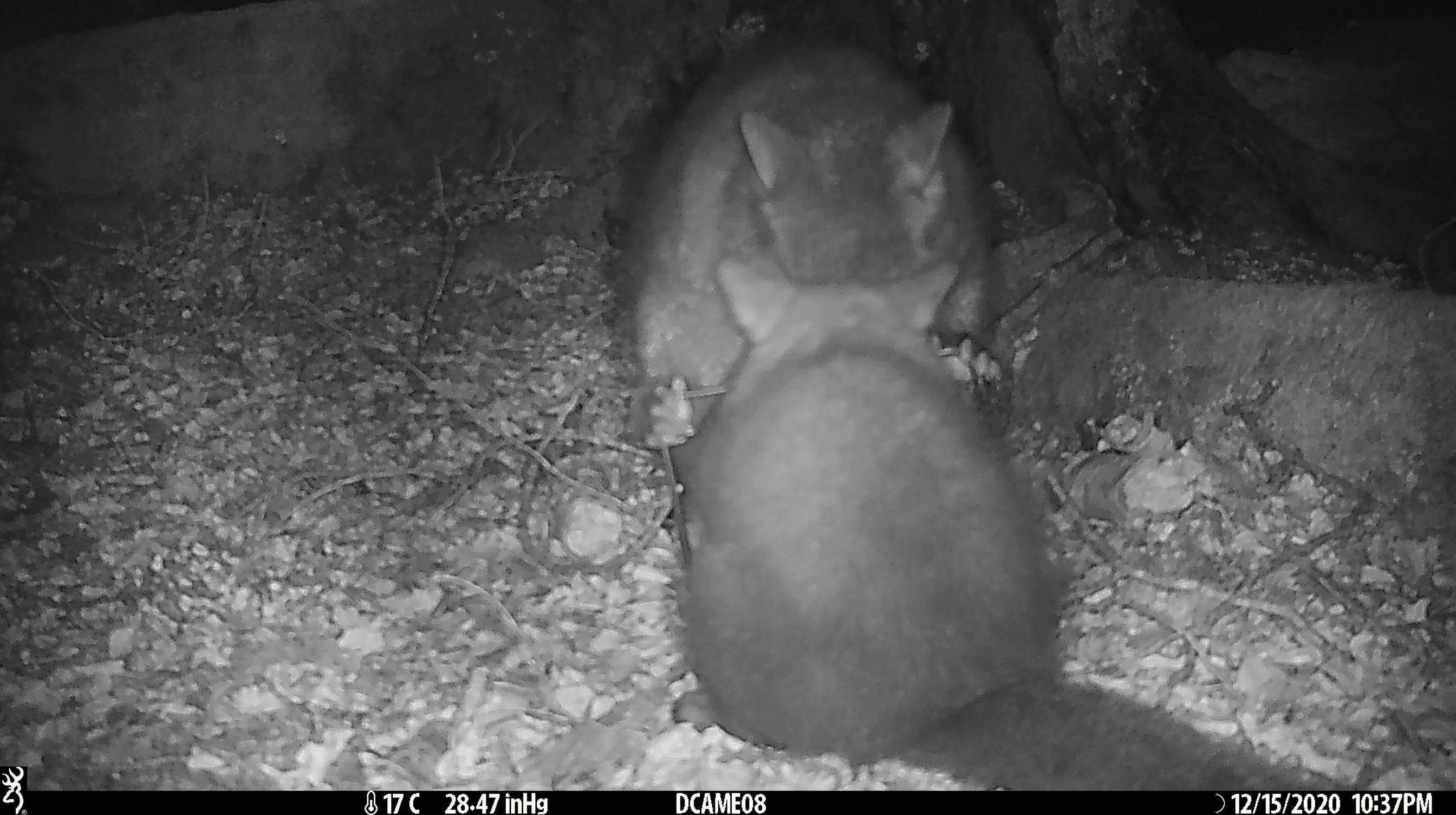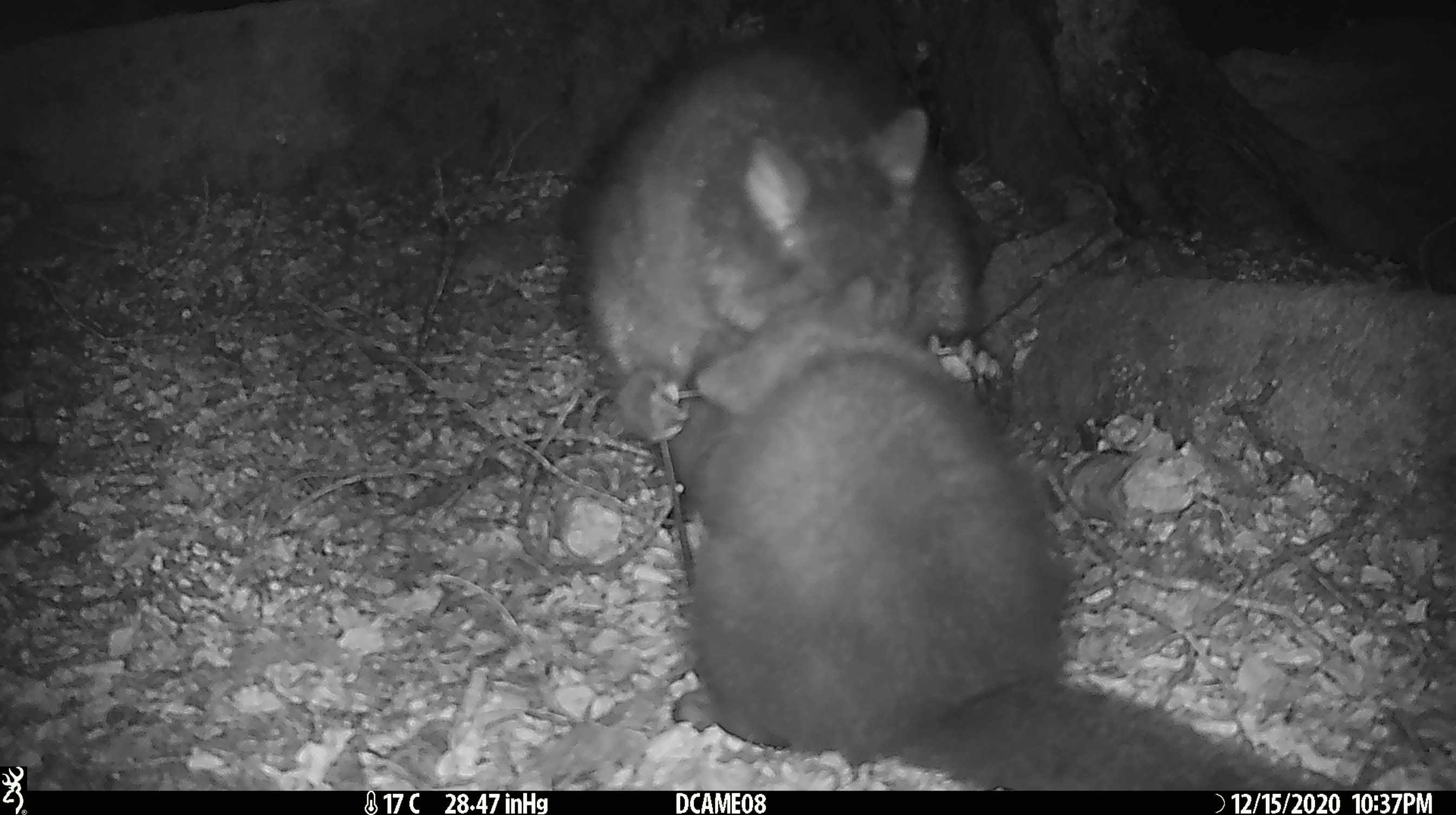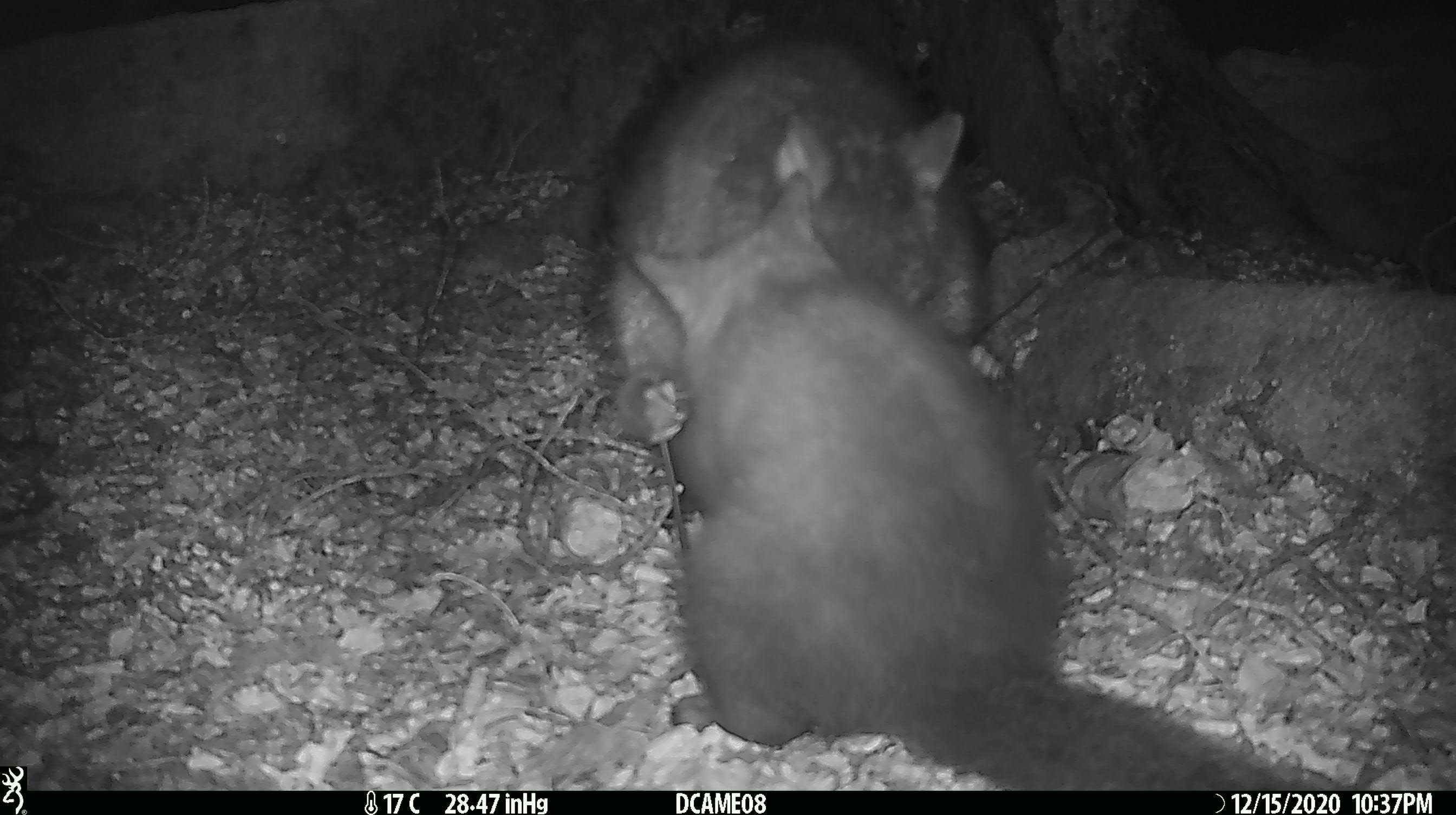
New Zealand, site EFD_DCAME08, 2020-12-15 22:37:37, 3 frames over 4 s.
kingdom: Animalia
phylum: Chordata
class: Mammalia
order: Diprotodontia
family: Phalangeridae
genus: Trichosurus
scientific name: Trichosurus vulpecula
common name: common brushtail possum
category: possum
Possum (common brushtail possum) (Trichosurus vulpecula).